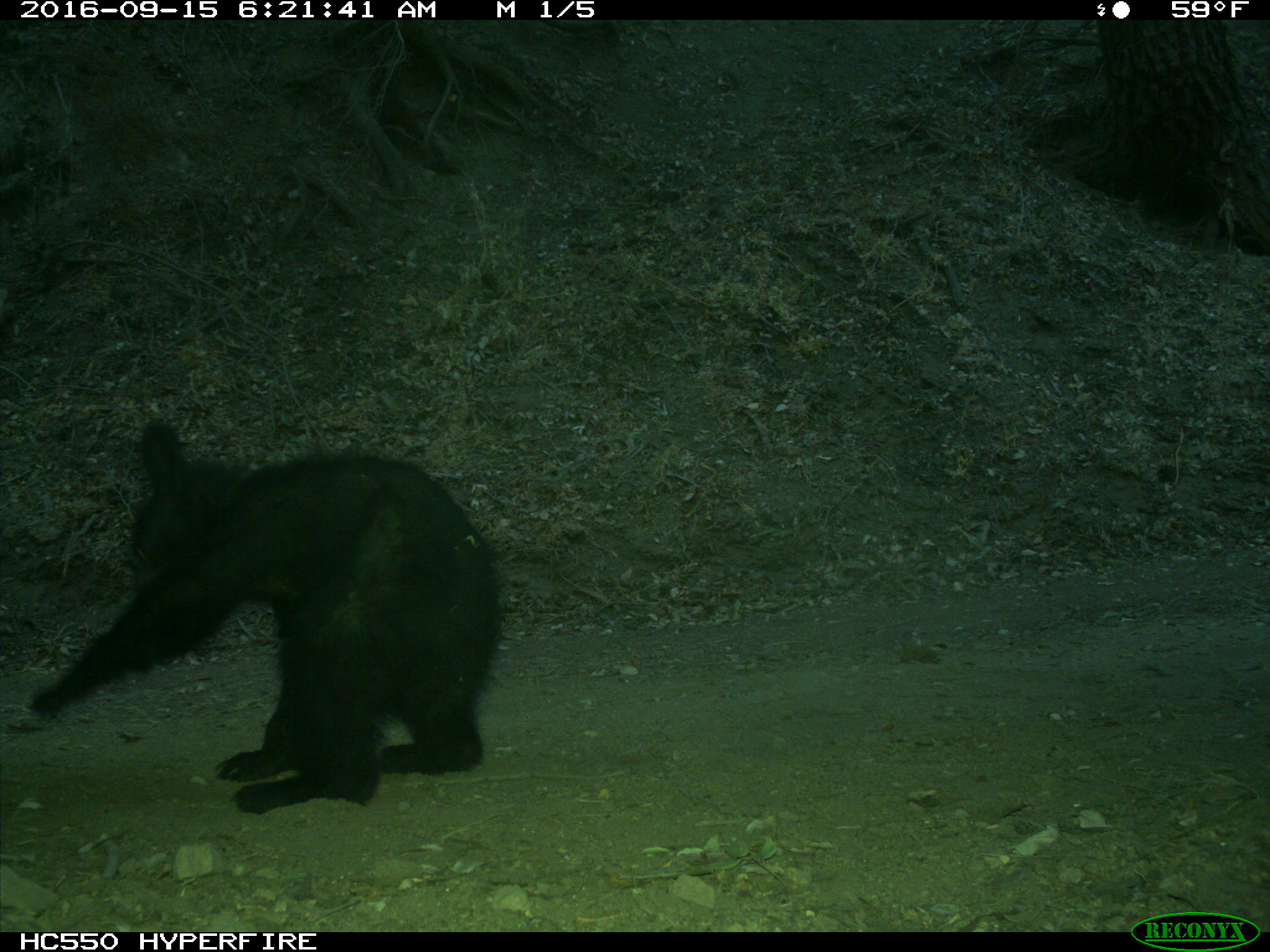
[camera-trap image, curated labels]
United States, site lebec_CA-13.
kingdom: Animalia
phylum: Chordata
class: Mammalia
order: Carnivora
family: Ursidae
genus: Ursus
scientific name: Ursus americanus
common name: american black bear